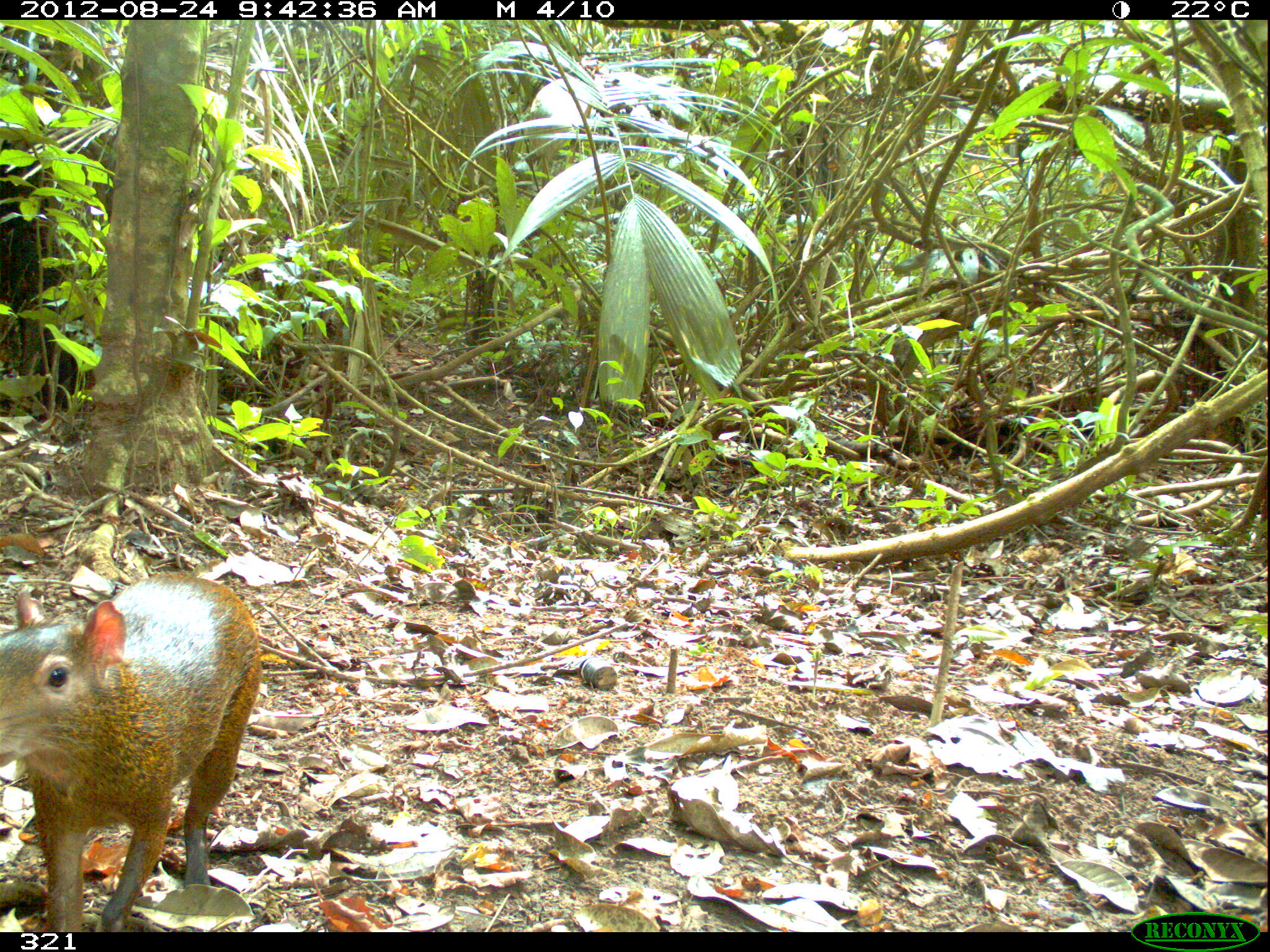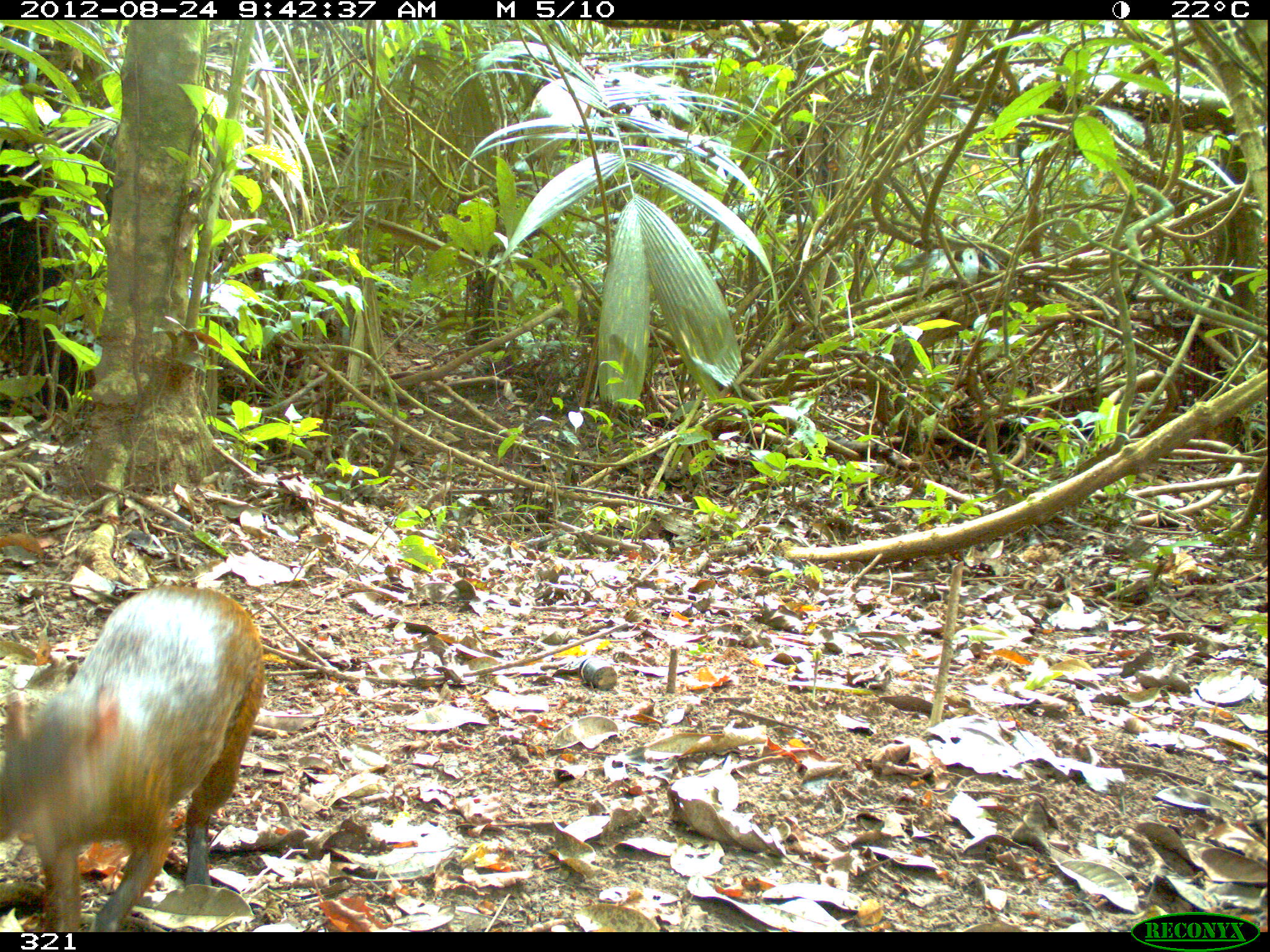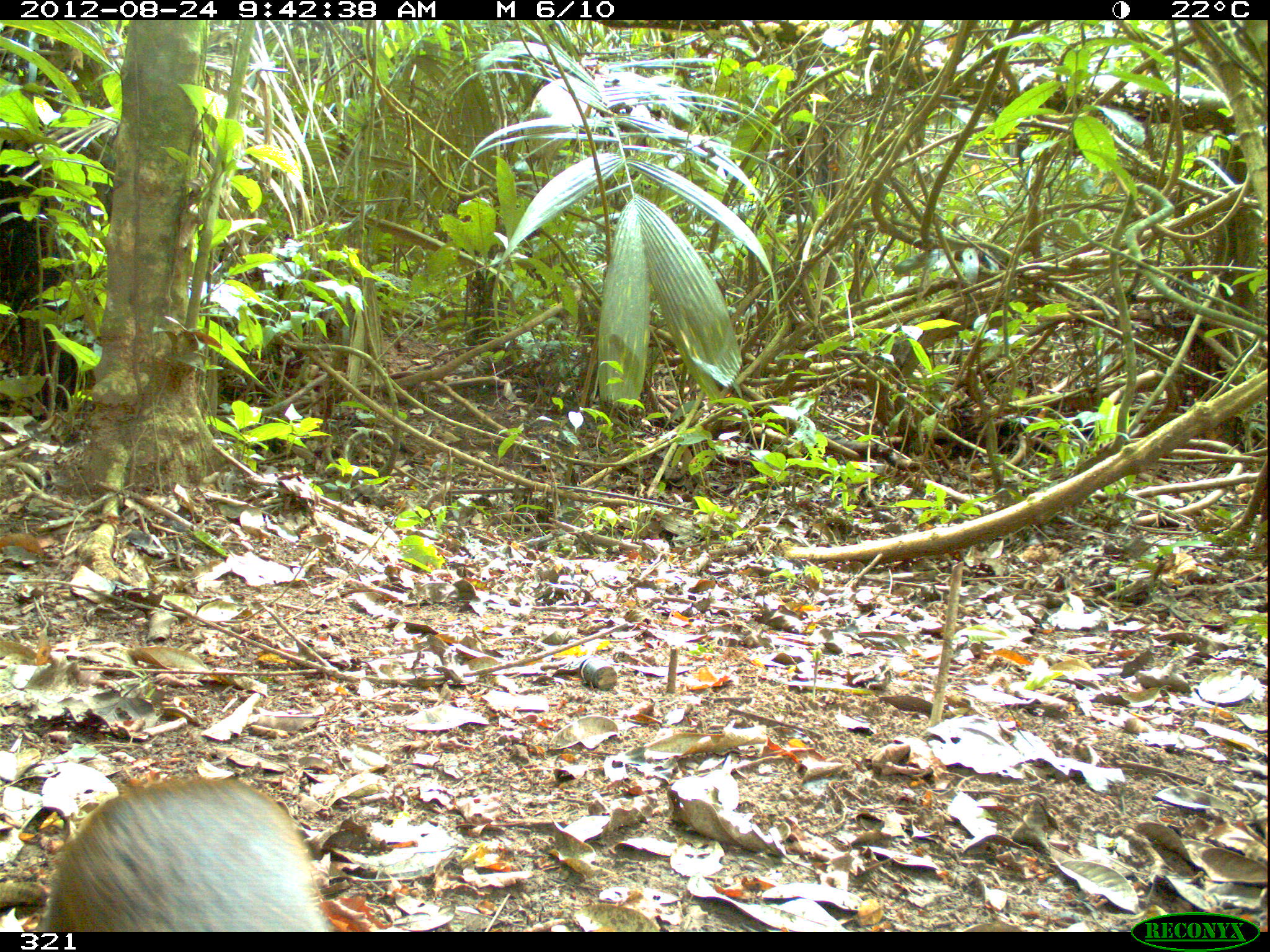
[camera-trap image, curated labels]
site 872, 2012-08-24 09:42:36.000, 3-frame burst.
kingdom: Animalia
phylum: Chordata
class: Mammalia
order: Rodentia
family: Dasyproctidae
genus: Dasyprocta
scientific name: Dasyprocta punctata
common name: central american agouti